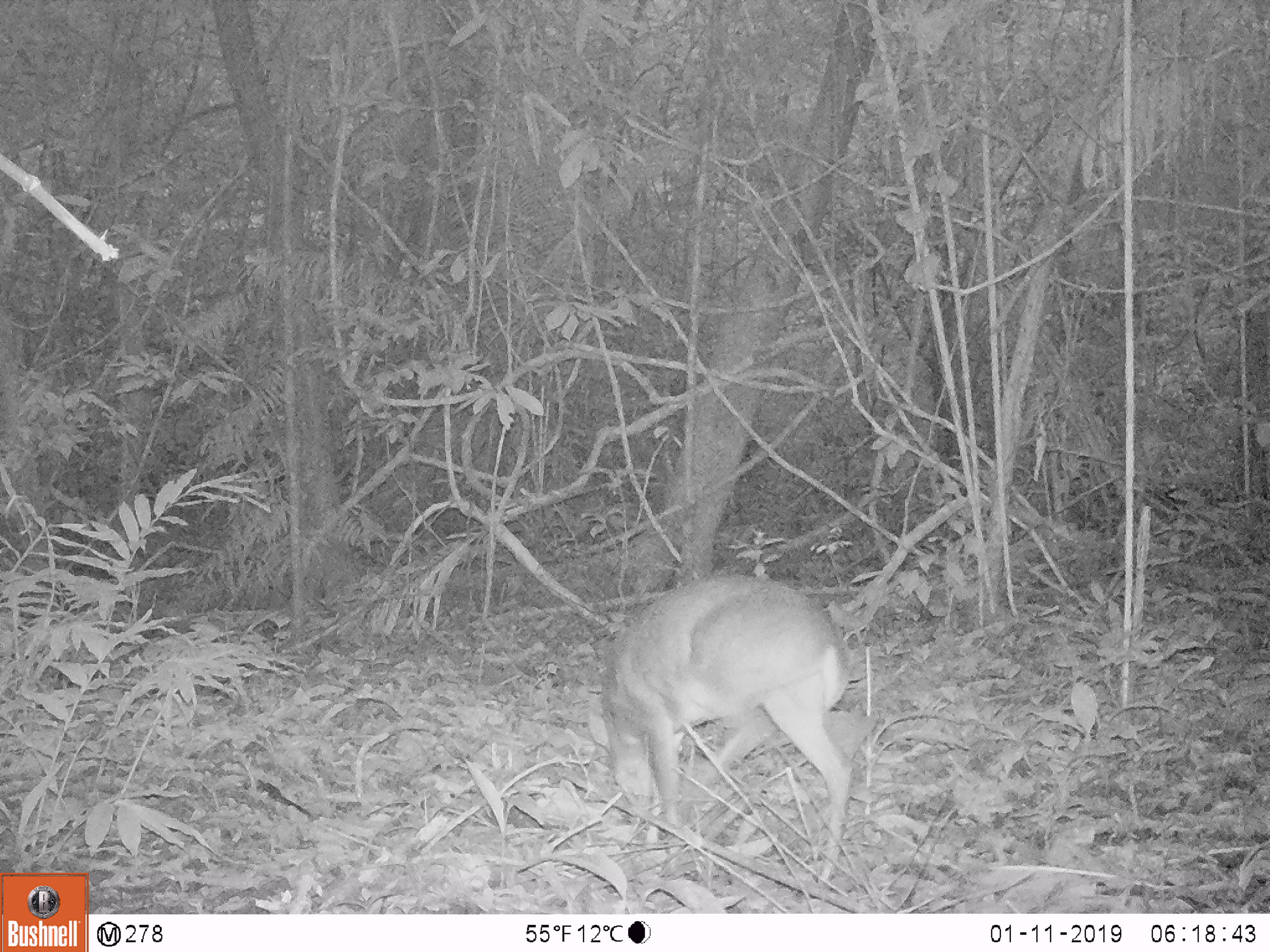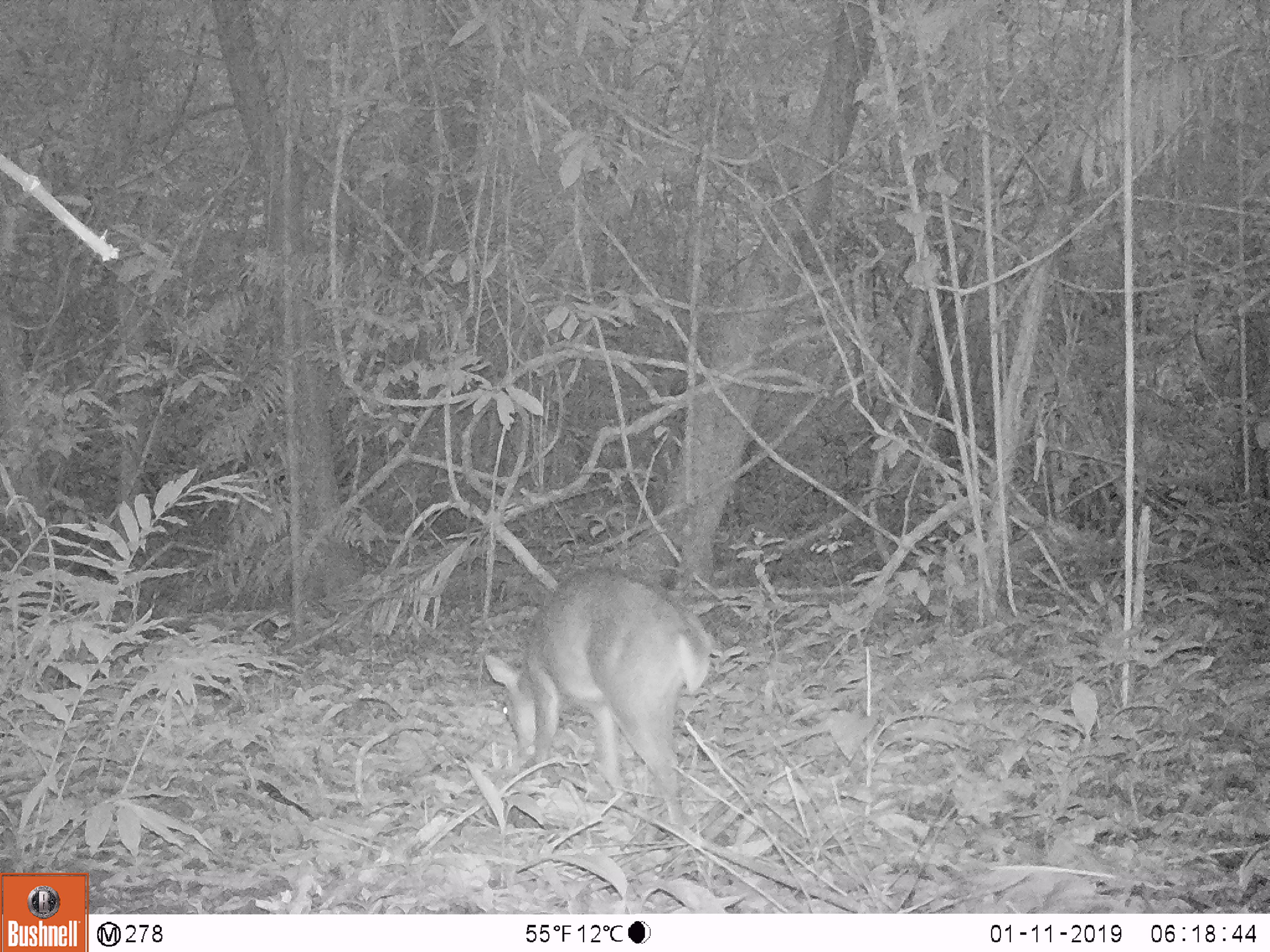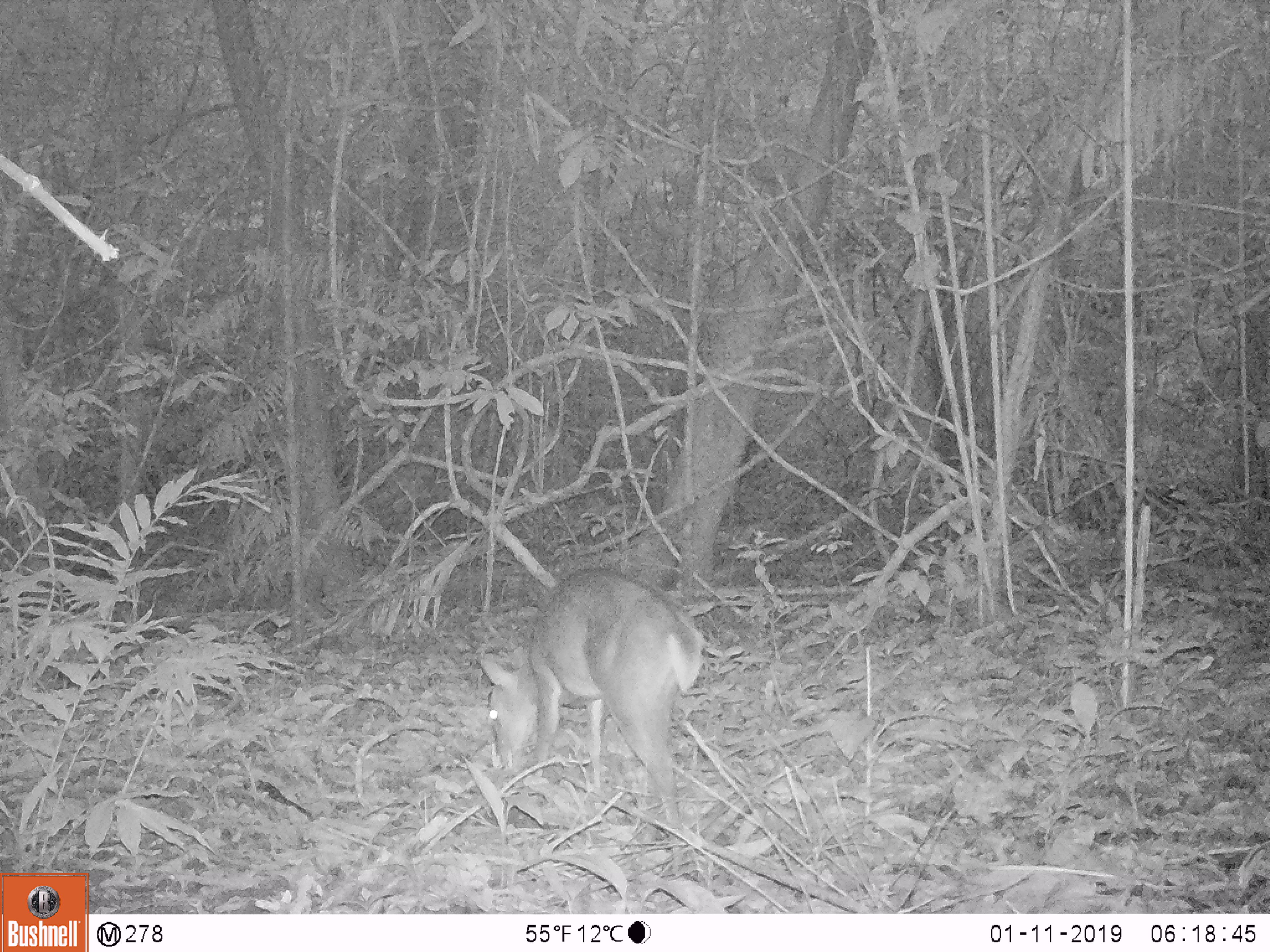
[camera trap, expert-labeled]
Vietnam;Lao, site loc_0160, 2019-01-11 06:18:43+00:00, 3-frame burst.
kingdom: Animalia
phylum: Chordata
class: Mammalia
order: Artiodactyla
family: Cervidae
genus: Muntiacus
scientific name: Muntiacus vuquangensis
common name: large-antlered muntjac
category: large antlered muntjac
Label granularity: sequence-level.